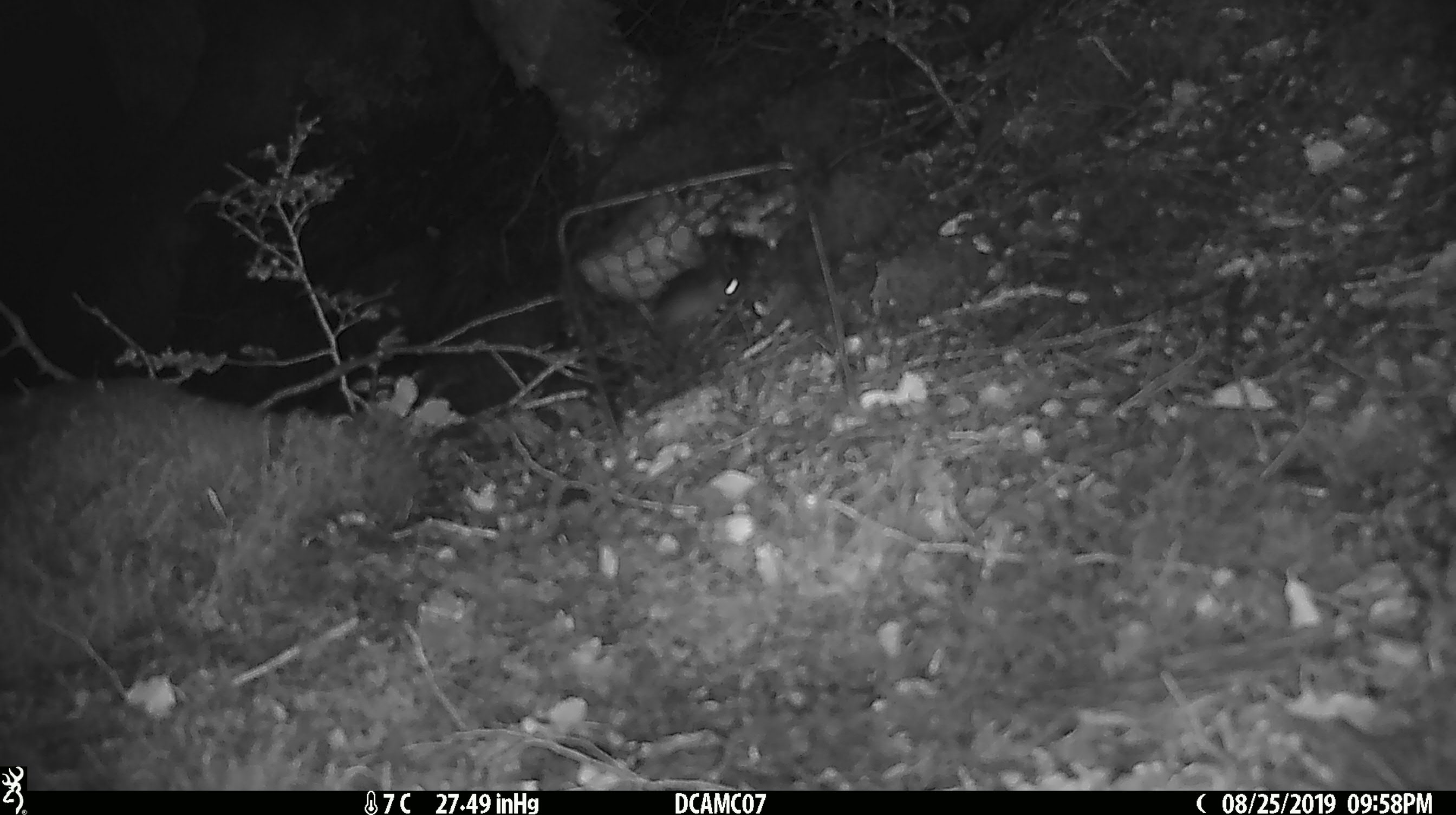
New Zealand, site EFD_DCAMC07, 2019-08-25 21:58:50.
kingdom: Animalia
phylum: Chordata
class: Mammalia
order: Rodentia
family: Muridae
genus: Mus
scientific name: Mus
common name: mouse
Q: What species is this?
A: Mouse (Mus).